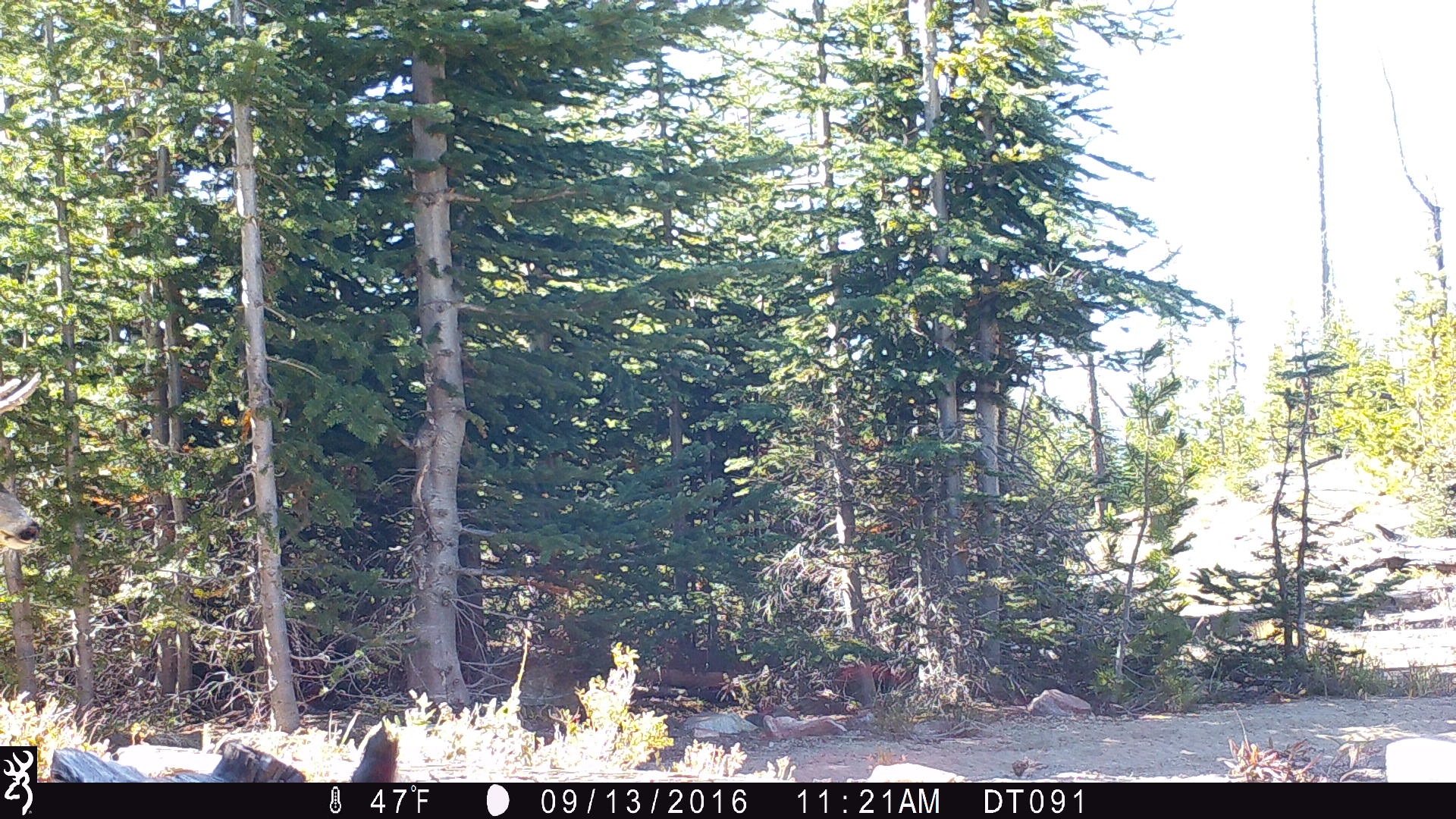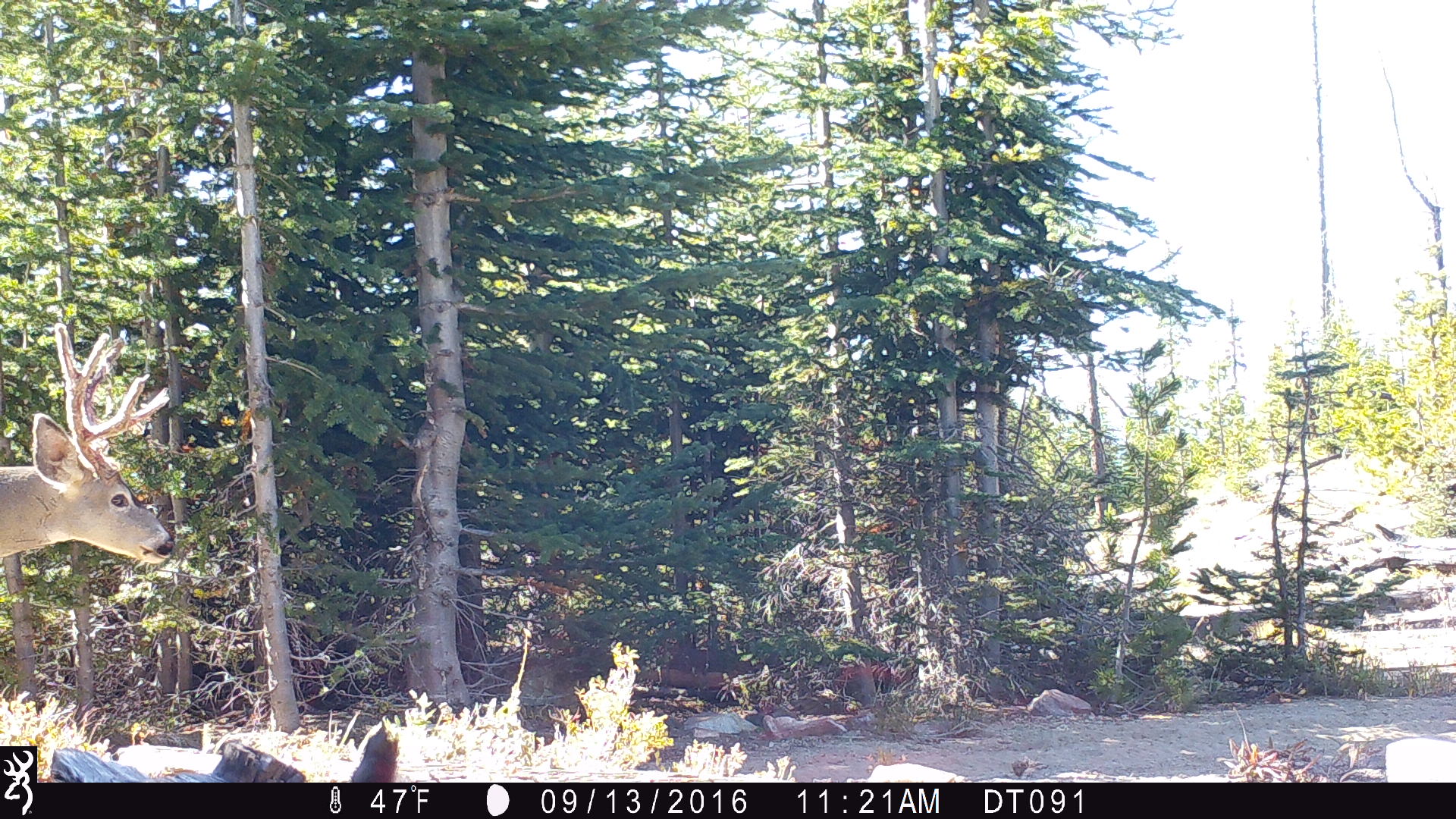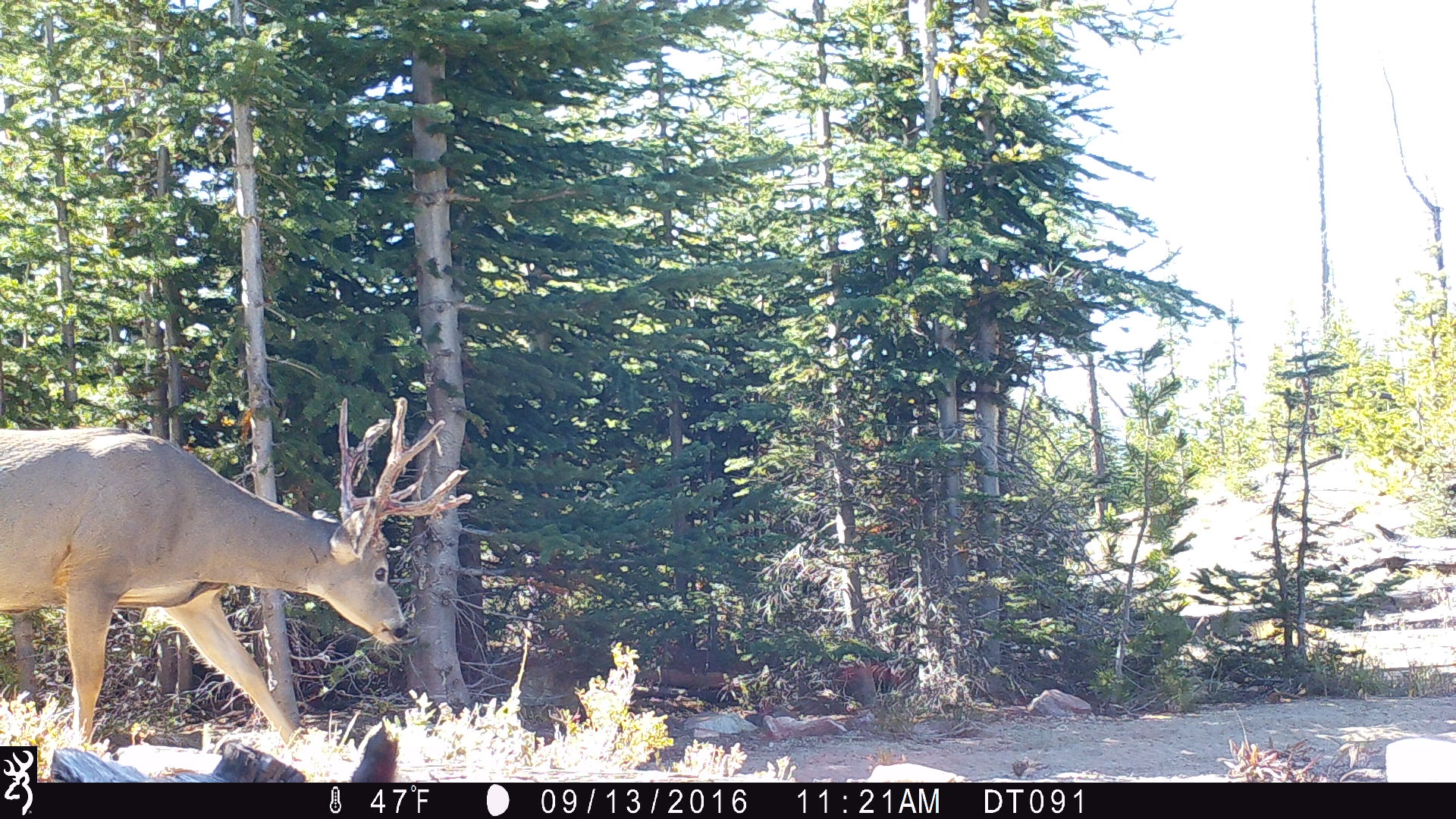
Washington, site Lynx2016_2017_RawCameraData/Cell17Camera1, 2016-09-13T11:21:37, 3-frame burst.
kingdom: Animalia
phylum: Chordata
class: Mammalia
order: Artiodactyla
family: Cervidae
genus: Odocoileus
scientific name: Odocoileus hemionus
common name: mule deer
Odocoileus hemionus (mule deer). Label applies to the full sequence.